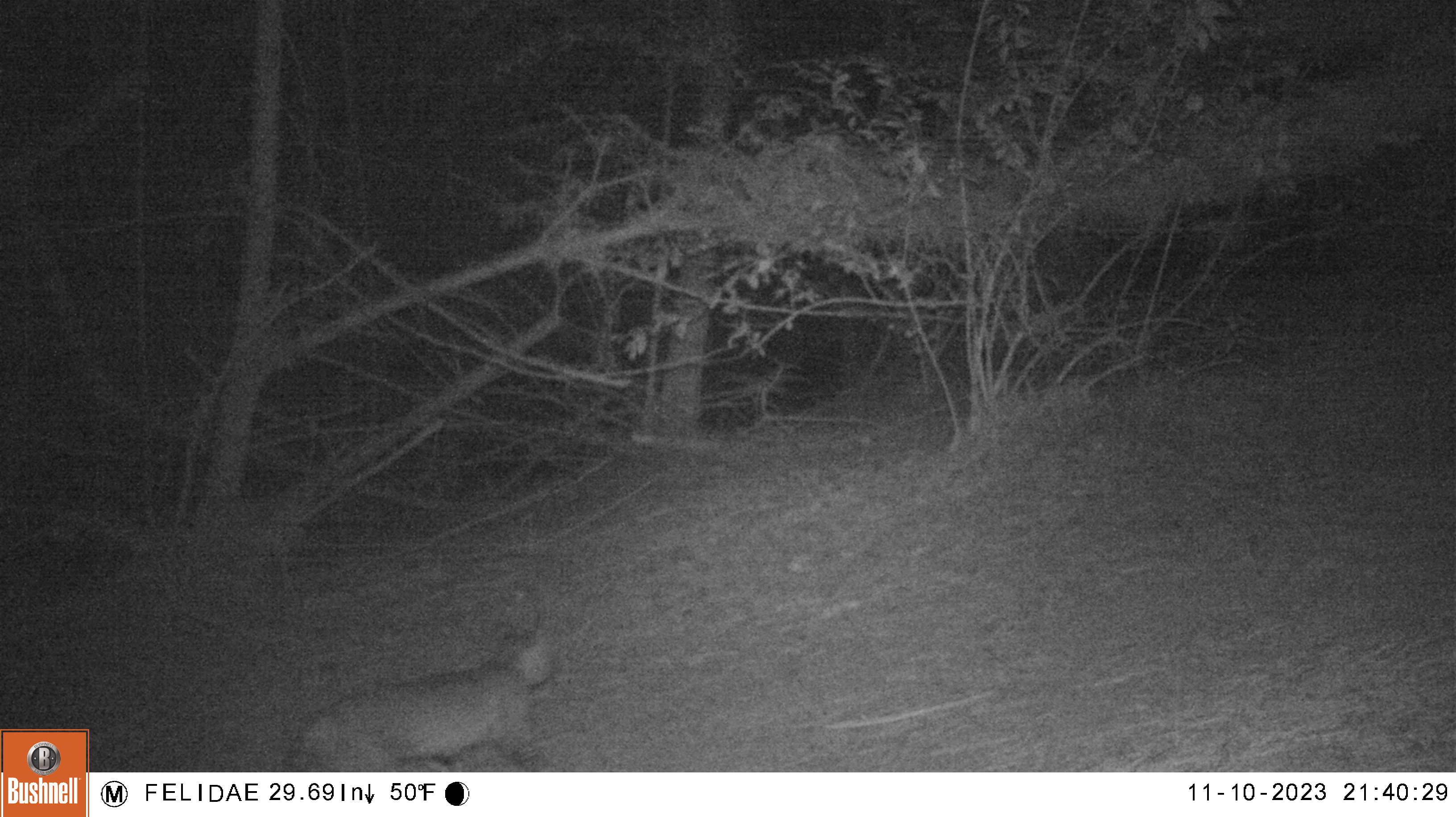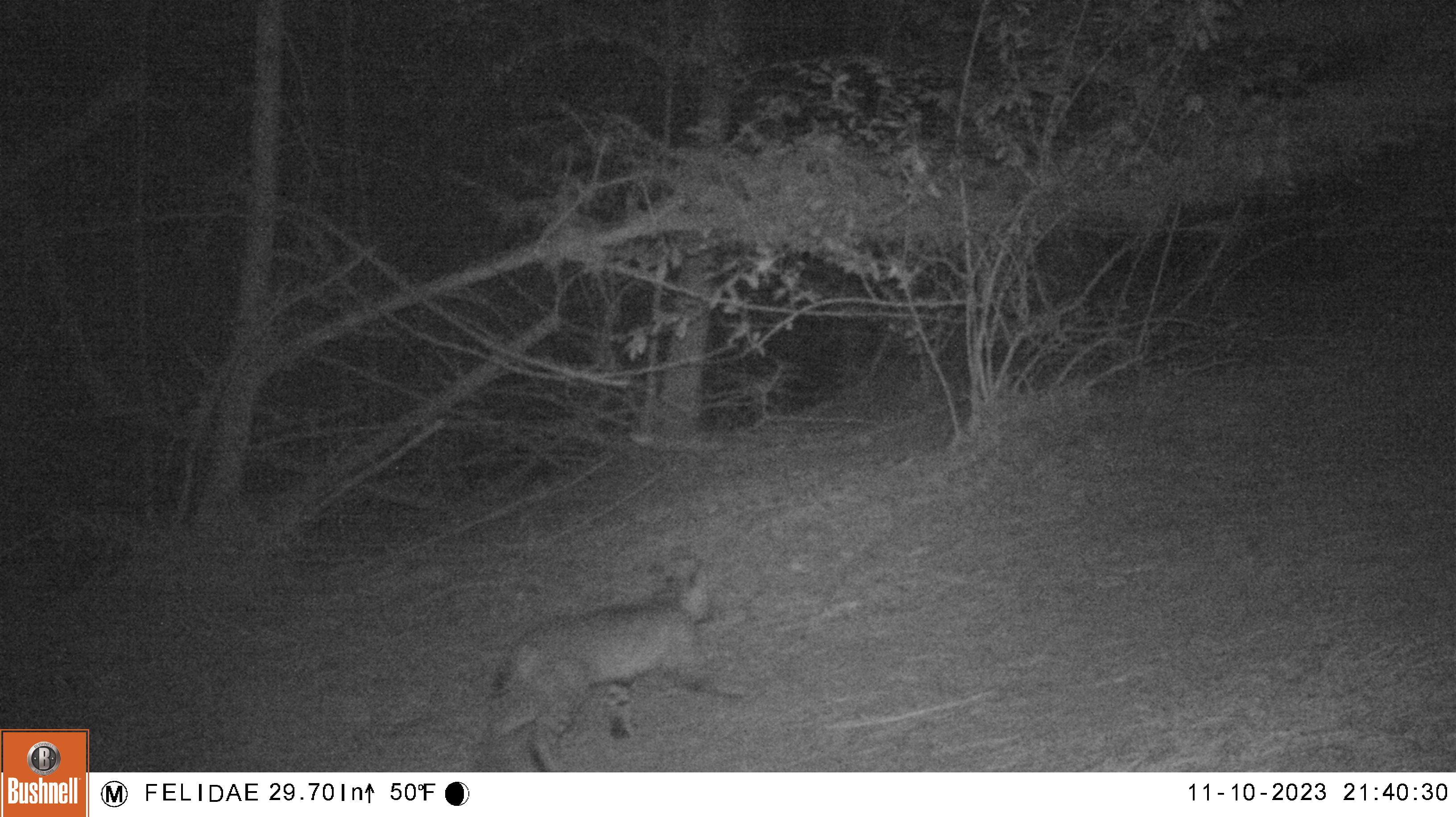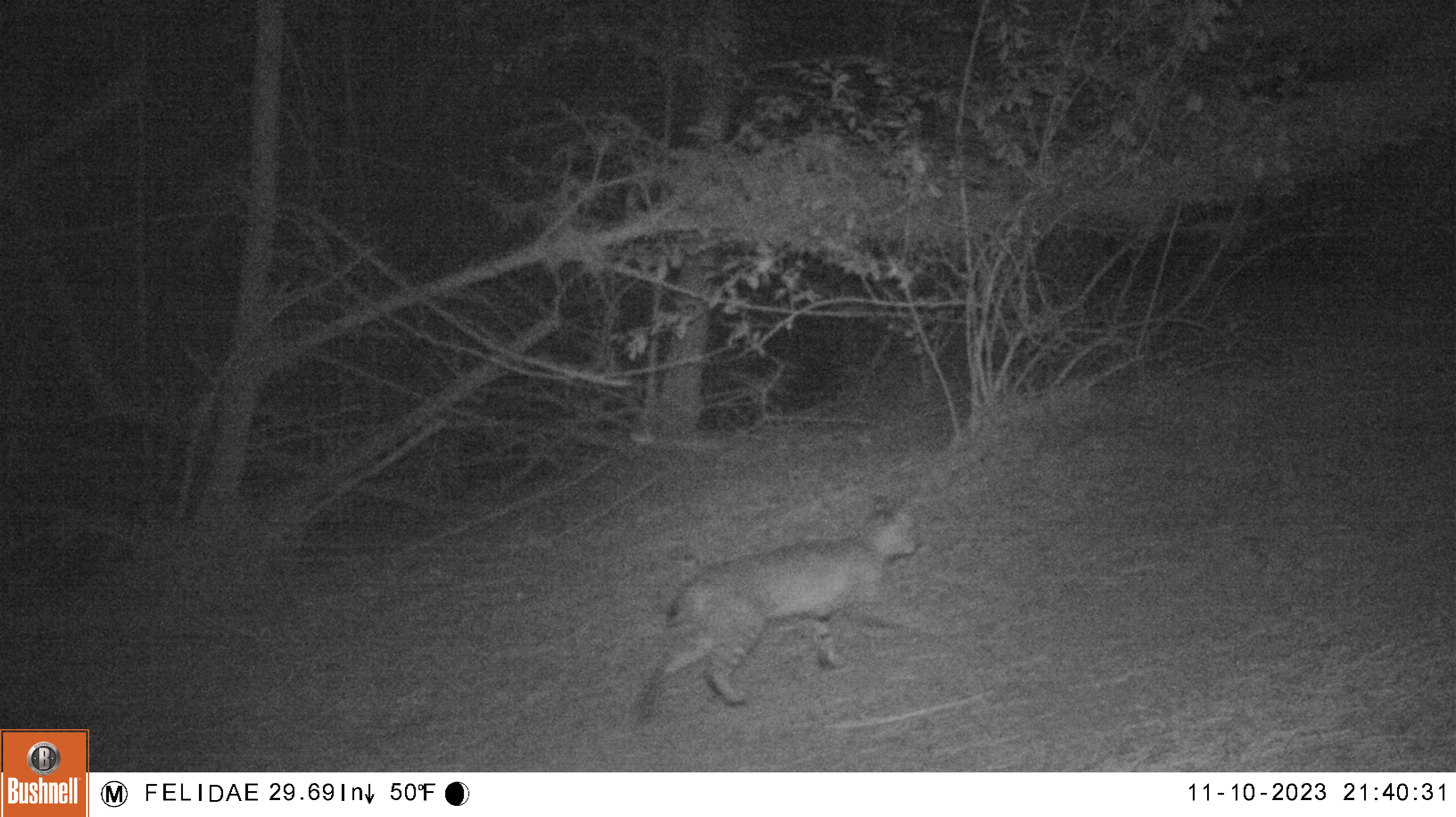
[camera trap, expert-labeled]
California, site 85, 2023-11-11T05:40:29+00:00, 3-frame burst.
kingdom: Animalia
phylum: Chordata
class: Mammalia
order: Carnivora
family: Felidae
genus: Lynx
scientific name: Lynx rufus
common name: bobcat